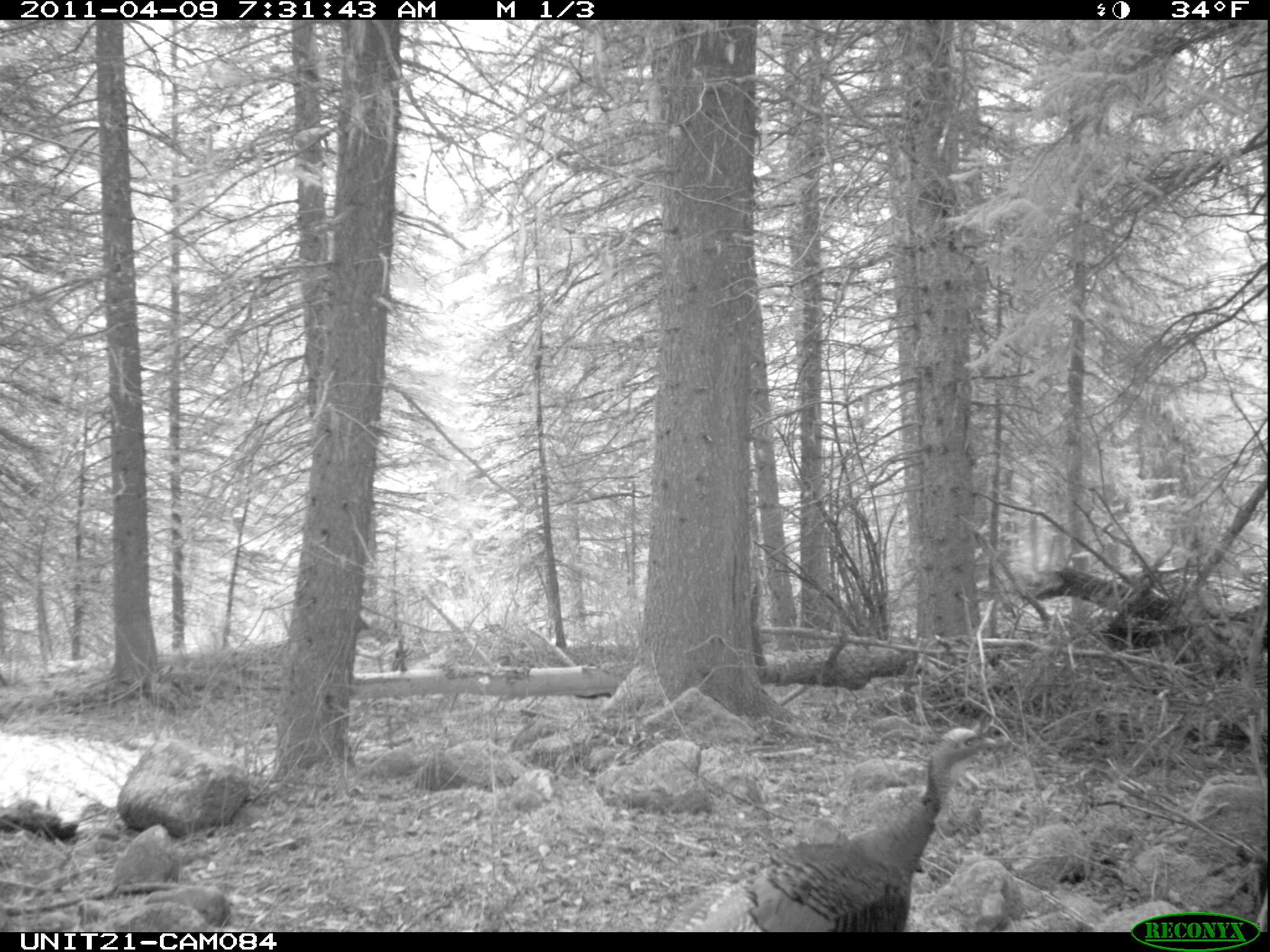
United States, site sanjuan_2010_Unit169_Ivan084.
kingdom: Animalia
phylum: Chordata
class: Aves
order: Galliformes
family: Phasianidae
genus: Meleagris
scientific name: Meleagris gallopavo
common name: wild turkey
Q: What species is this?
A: Meleagris gallopavo (wild turkey).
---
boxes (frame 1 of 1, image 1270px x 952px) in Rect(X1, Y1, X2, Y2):
animal: Rect(665, 726, 997, 931)